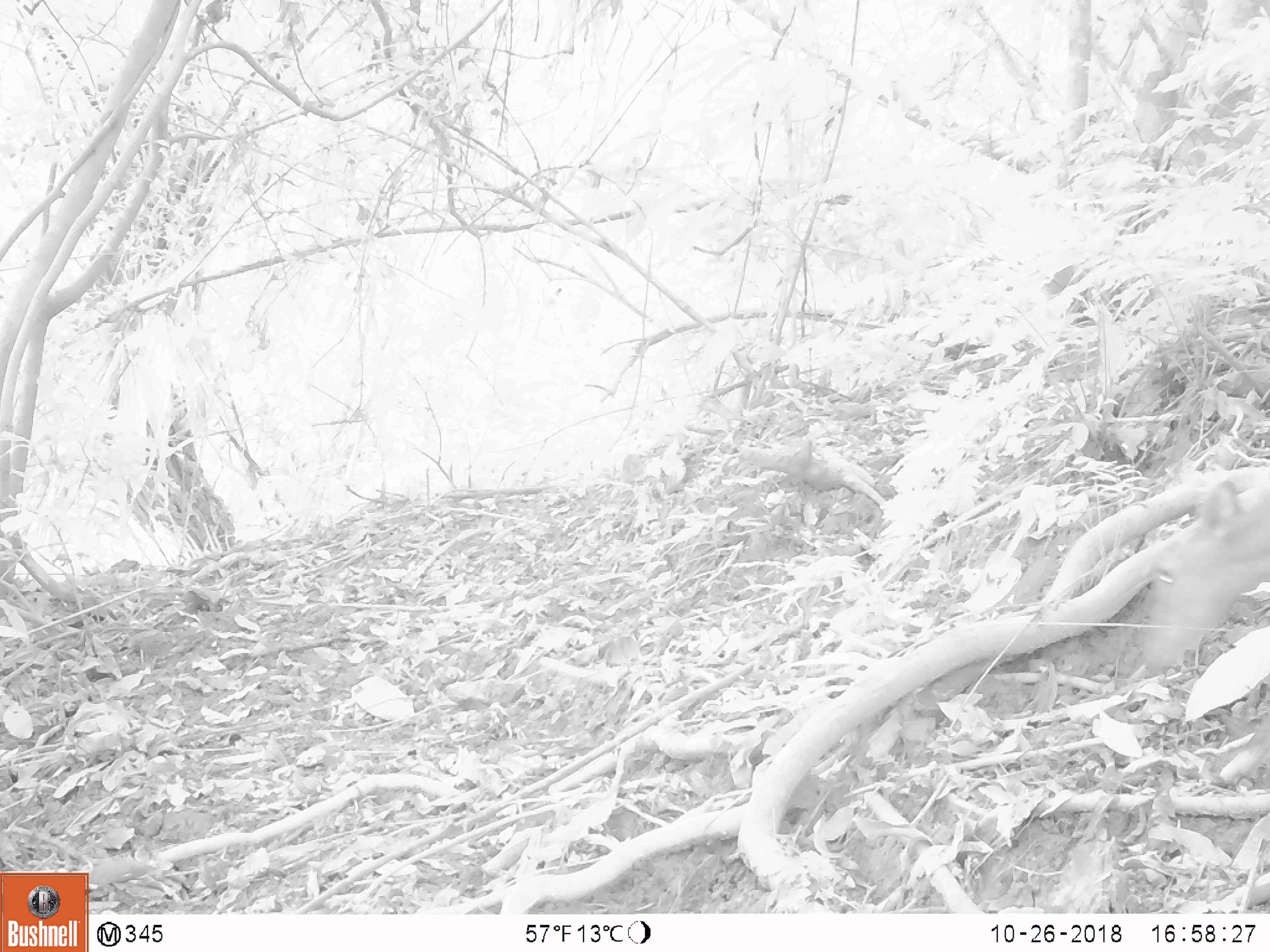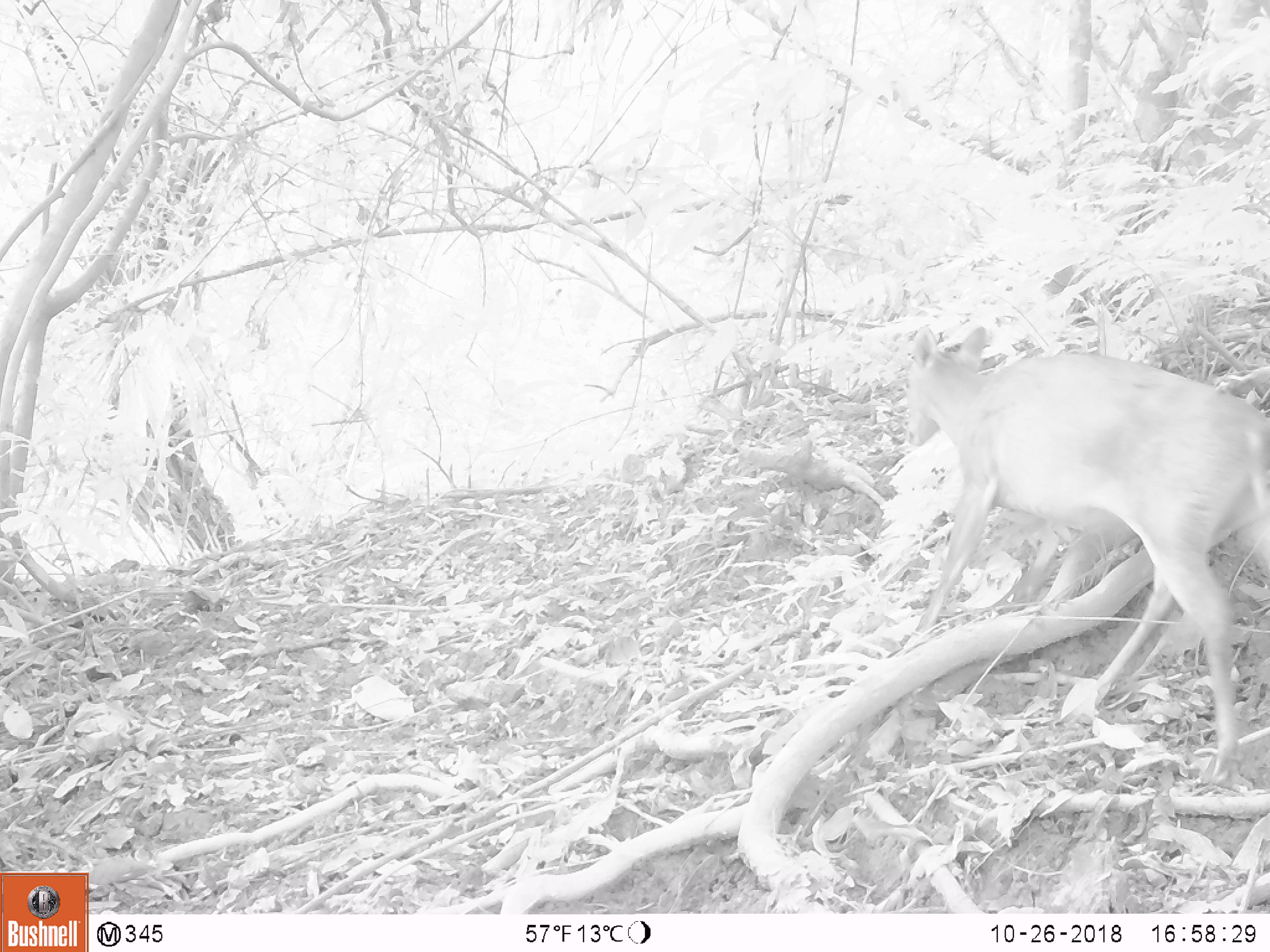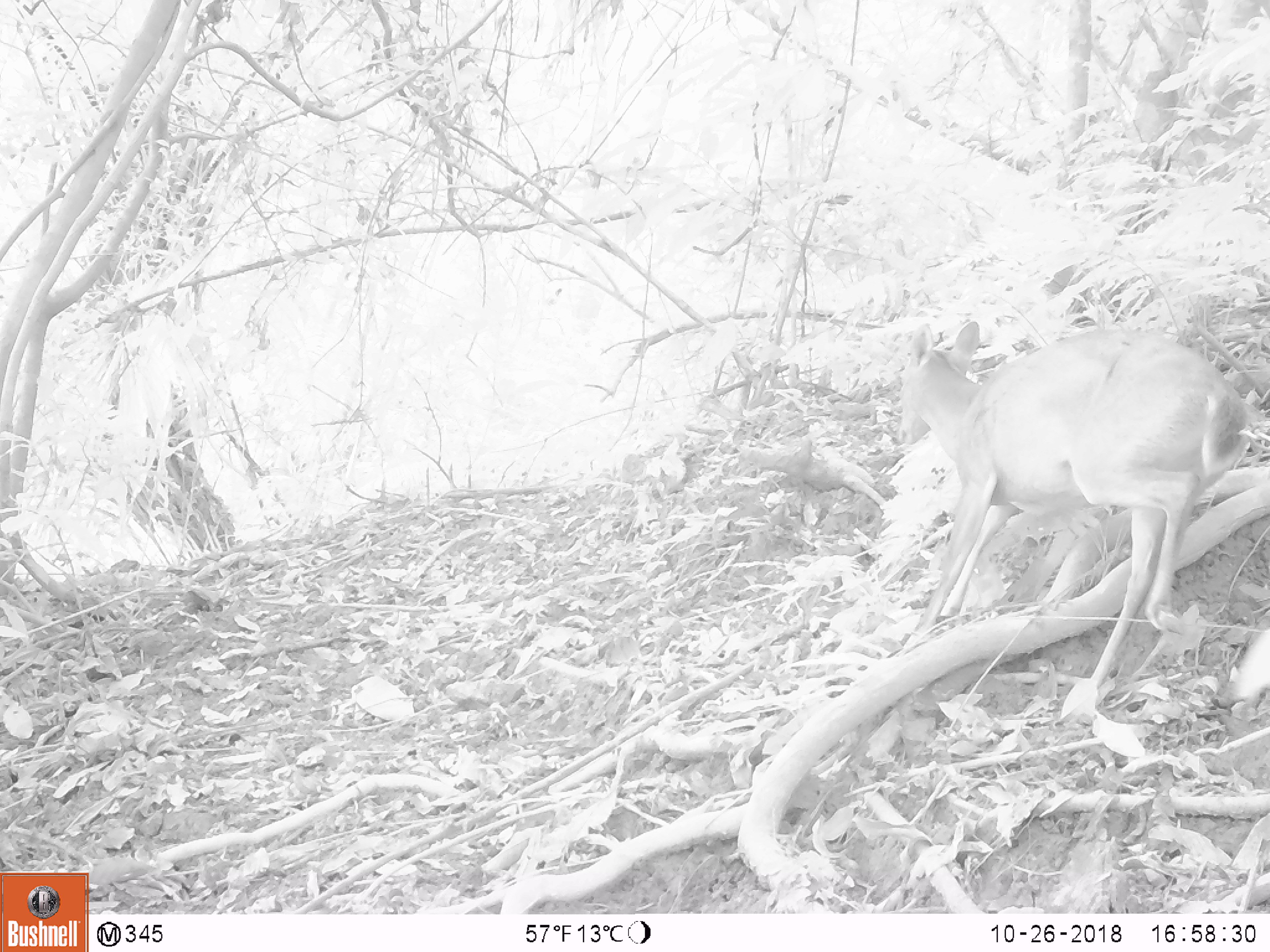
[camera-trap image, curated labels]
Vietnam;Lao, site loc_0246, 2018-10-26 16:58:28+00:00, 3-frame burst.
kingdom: Animalia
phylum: Chordata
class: Mammalia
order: Artiodactyla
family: Cervidae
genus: Muntiacus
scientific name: Muntiacus vuquangensis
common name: large-antlered muntjac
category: large antlered muntjac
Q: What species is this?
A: Large antlered muntjac (large-antlered muntjac) (Muntiacus vuquangensis).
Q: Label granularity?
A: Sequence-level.